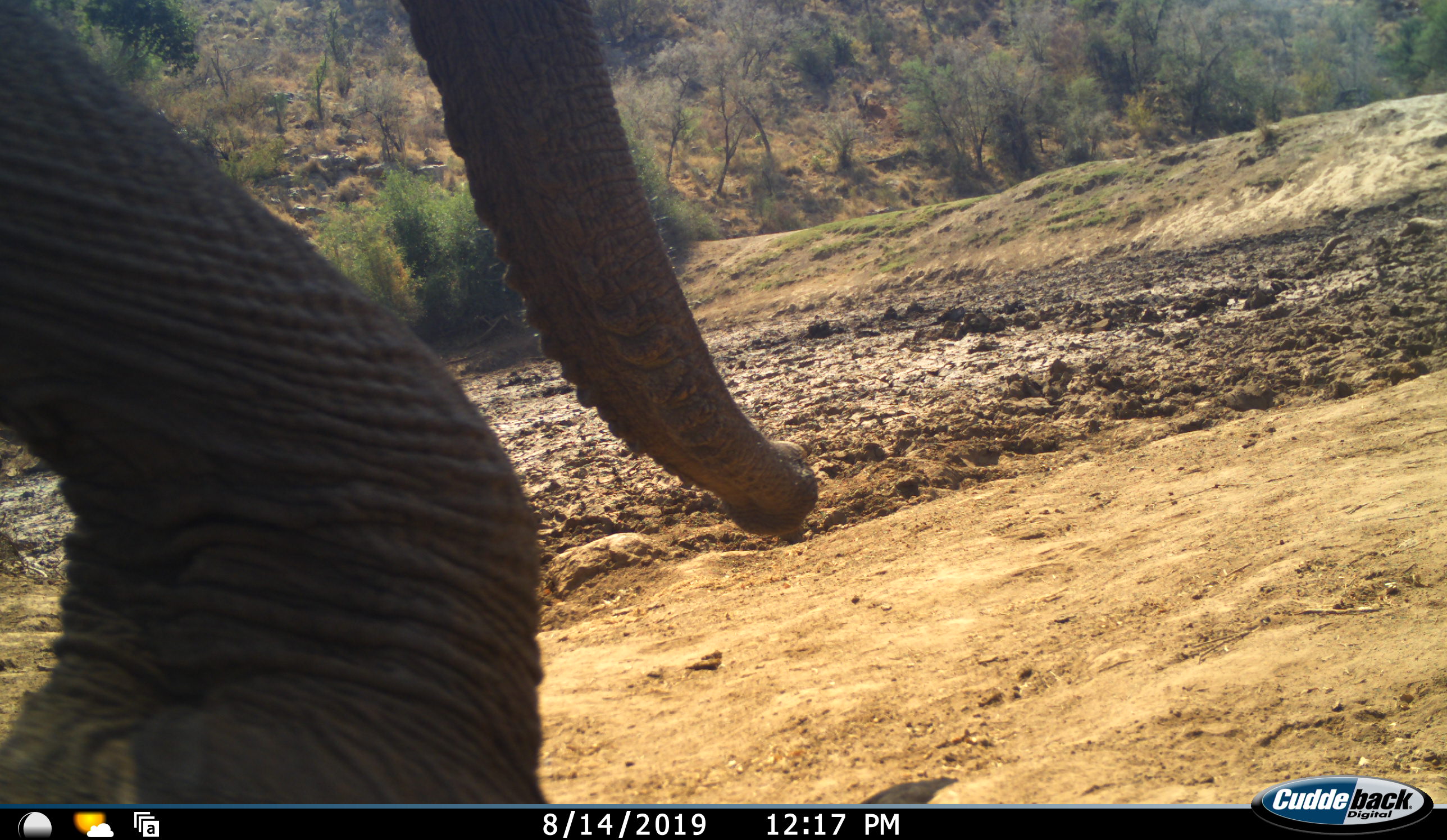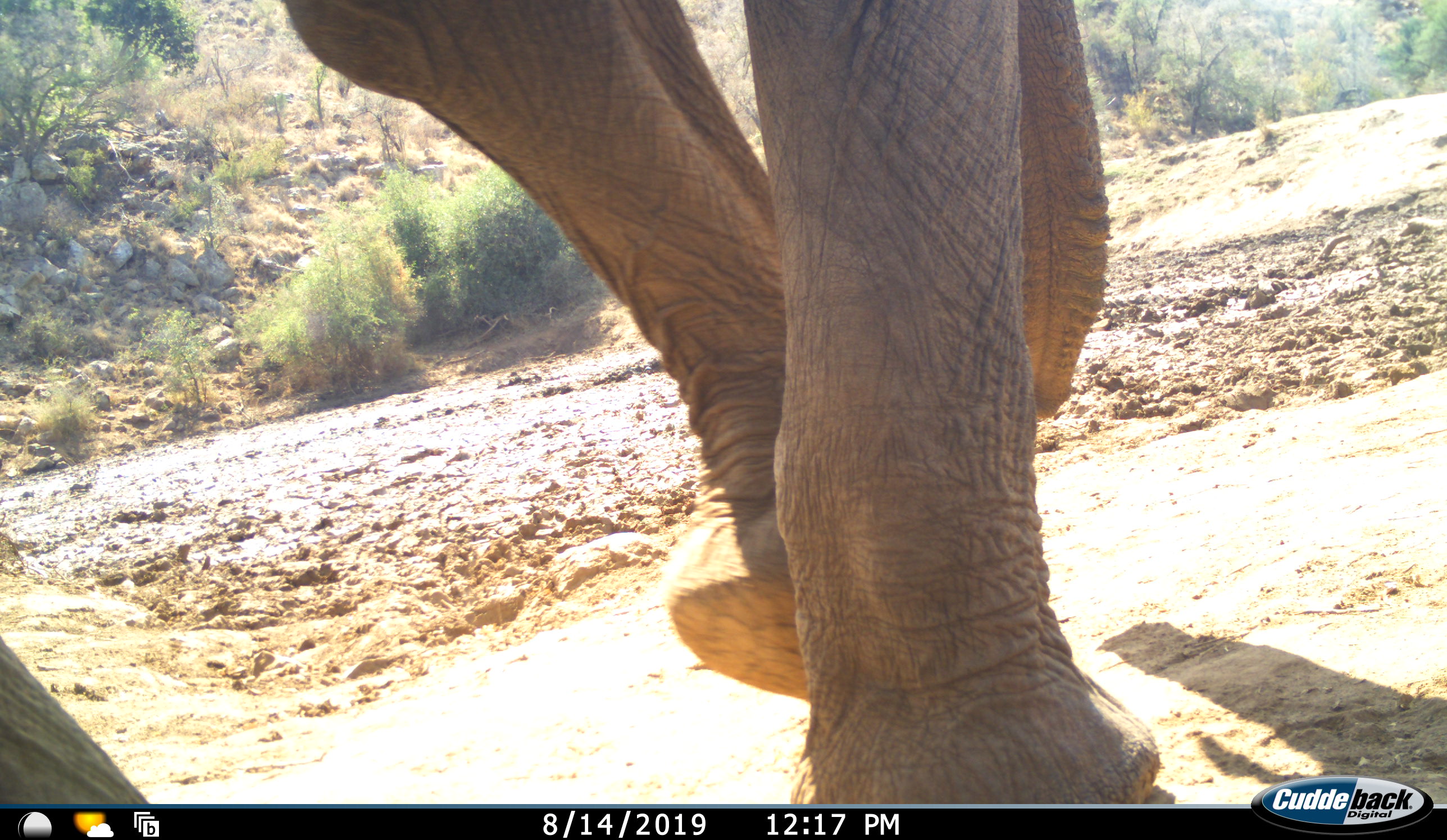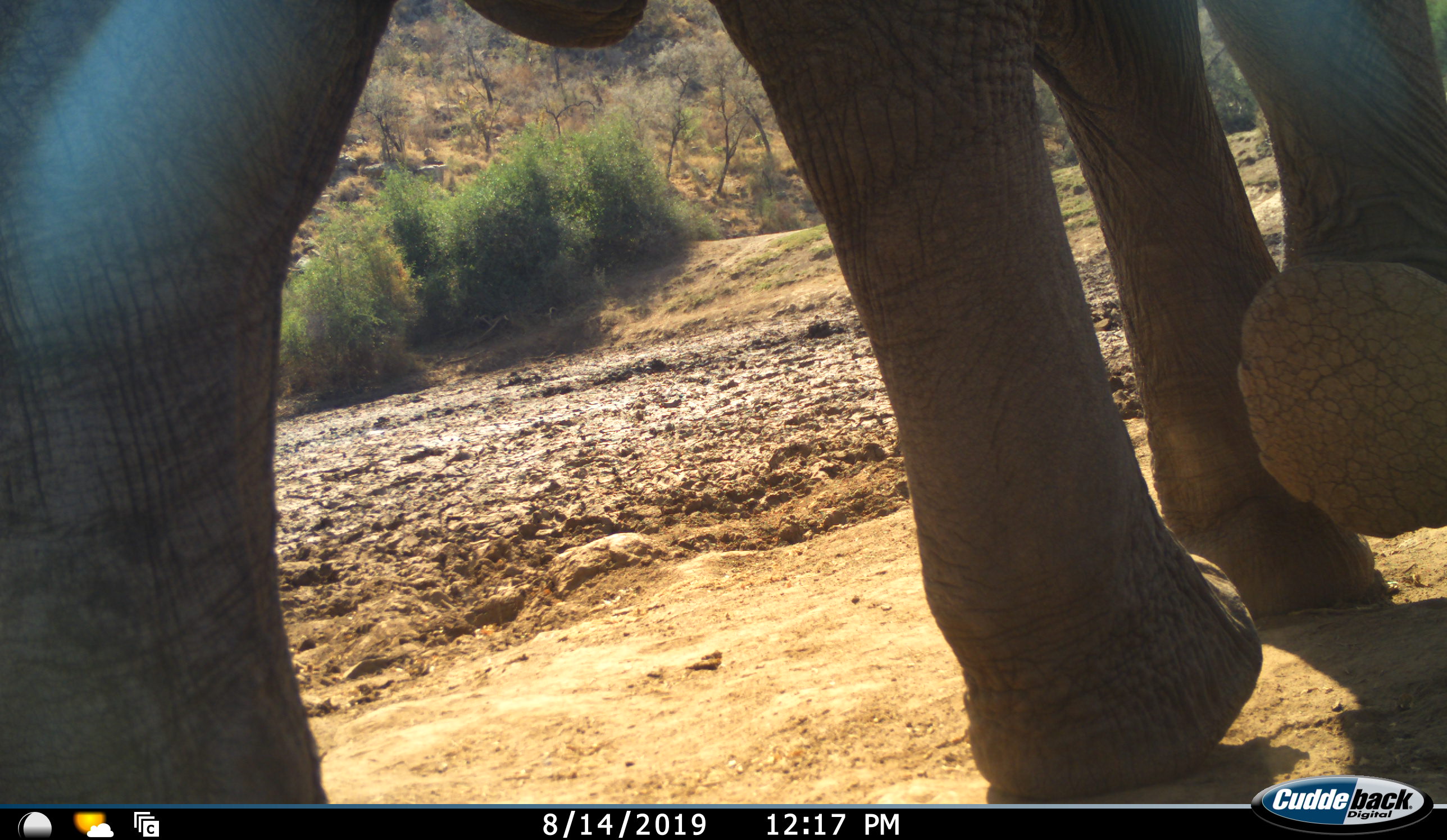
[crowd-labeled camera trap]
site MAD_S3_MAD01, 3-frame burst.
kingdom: Animalia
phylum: Chordata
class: Mammalia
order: Proboscidea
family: Elephantidae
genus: Loxodonta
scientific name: Loxodonta africana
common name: african bush elephant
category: elephant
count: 1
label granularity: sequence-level